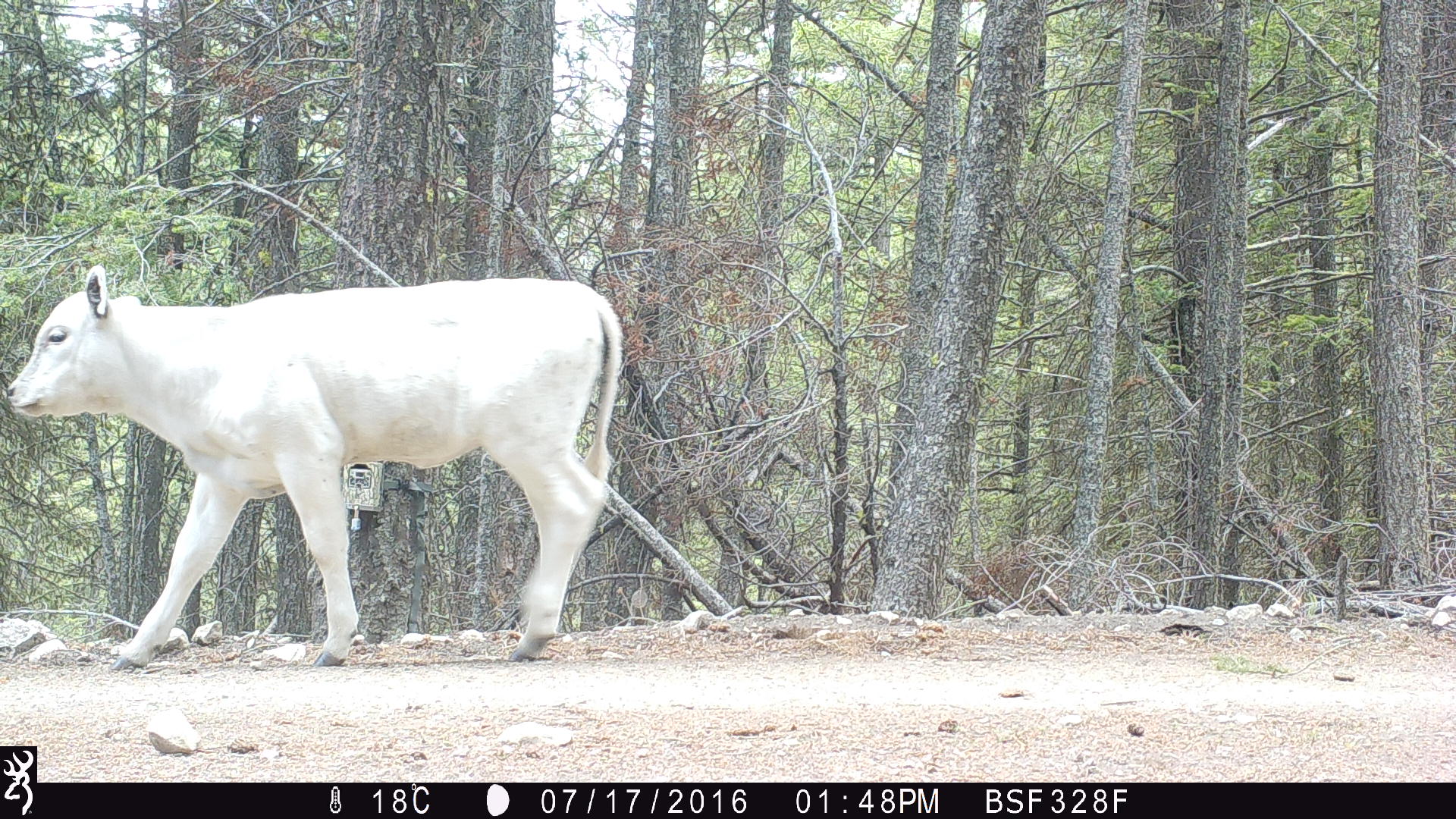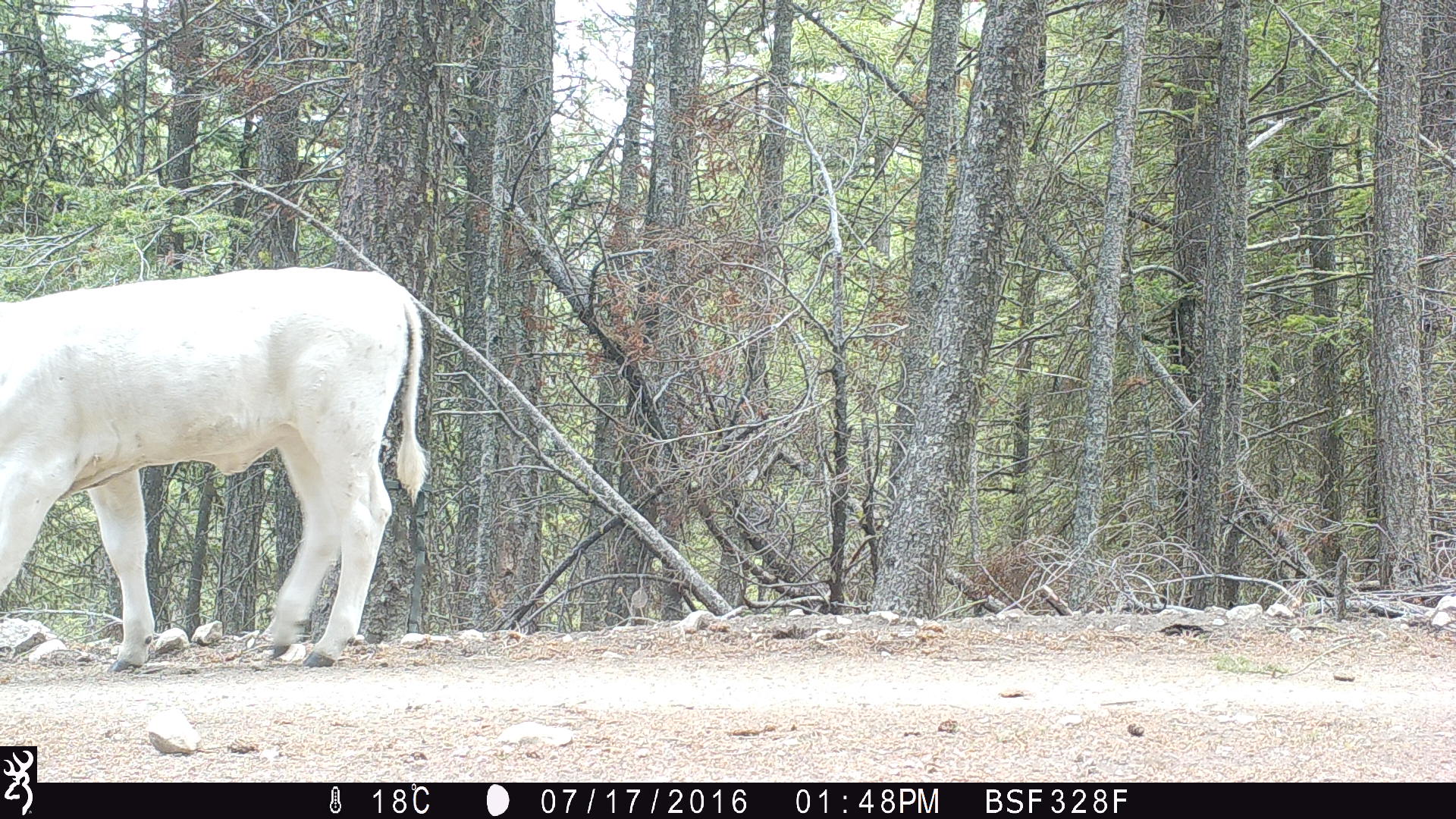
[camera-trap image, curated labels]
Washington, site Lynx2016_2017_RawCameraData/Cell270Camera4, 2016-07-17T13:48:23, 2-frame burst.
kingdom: Animalia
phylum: Chordata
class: Mammalia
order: Artiodactyla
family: Bovidae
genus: Bos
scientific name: Bos taurus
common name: domestic cattle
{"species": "domestic cattle (Bos taurus)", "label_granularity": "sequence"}